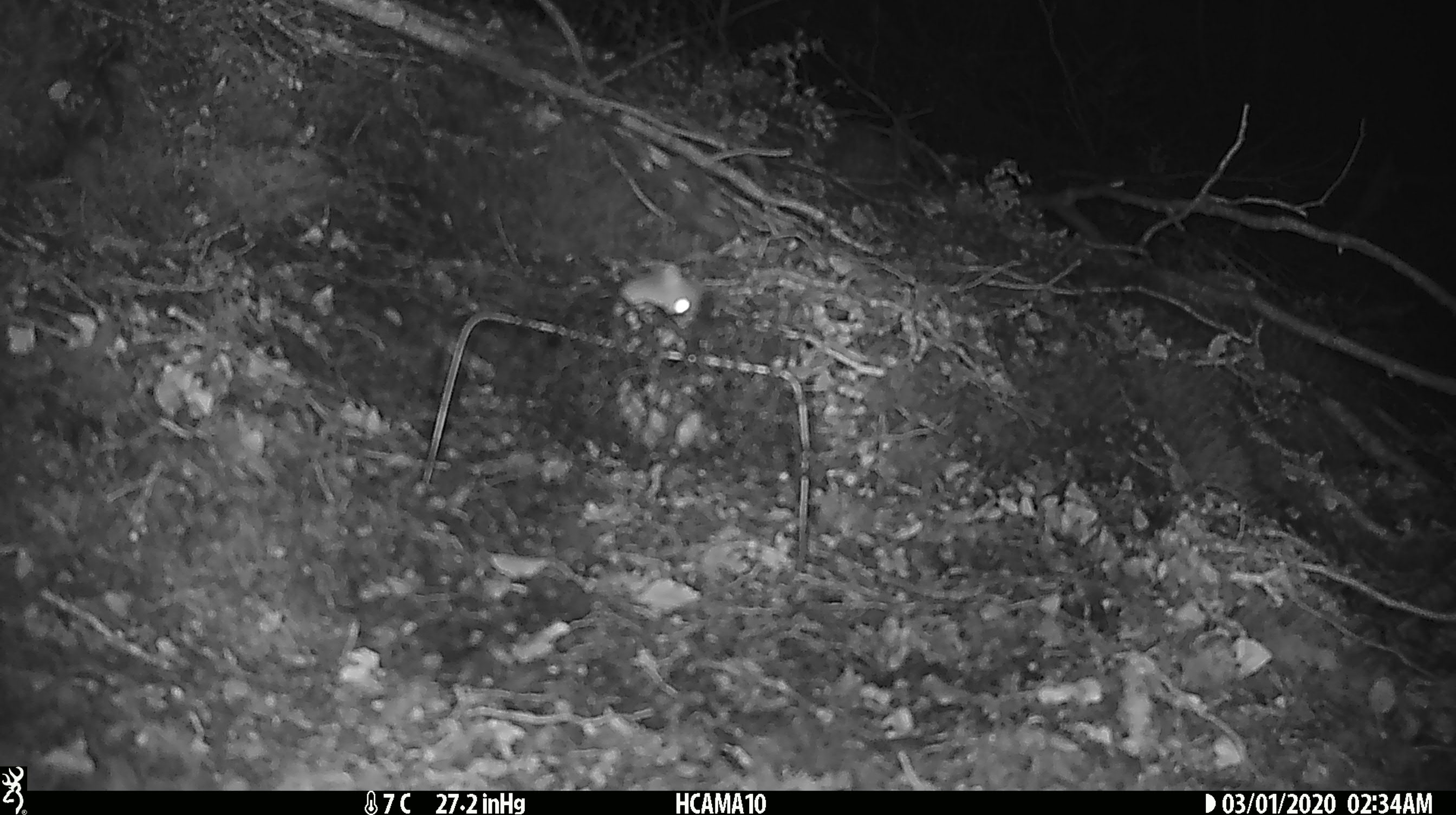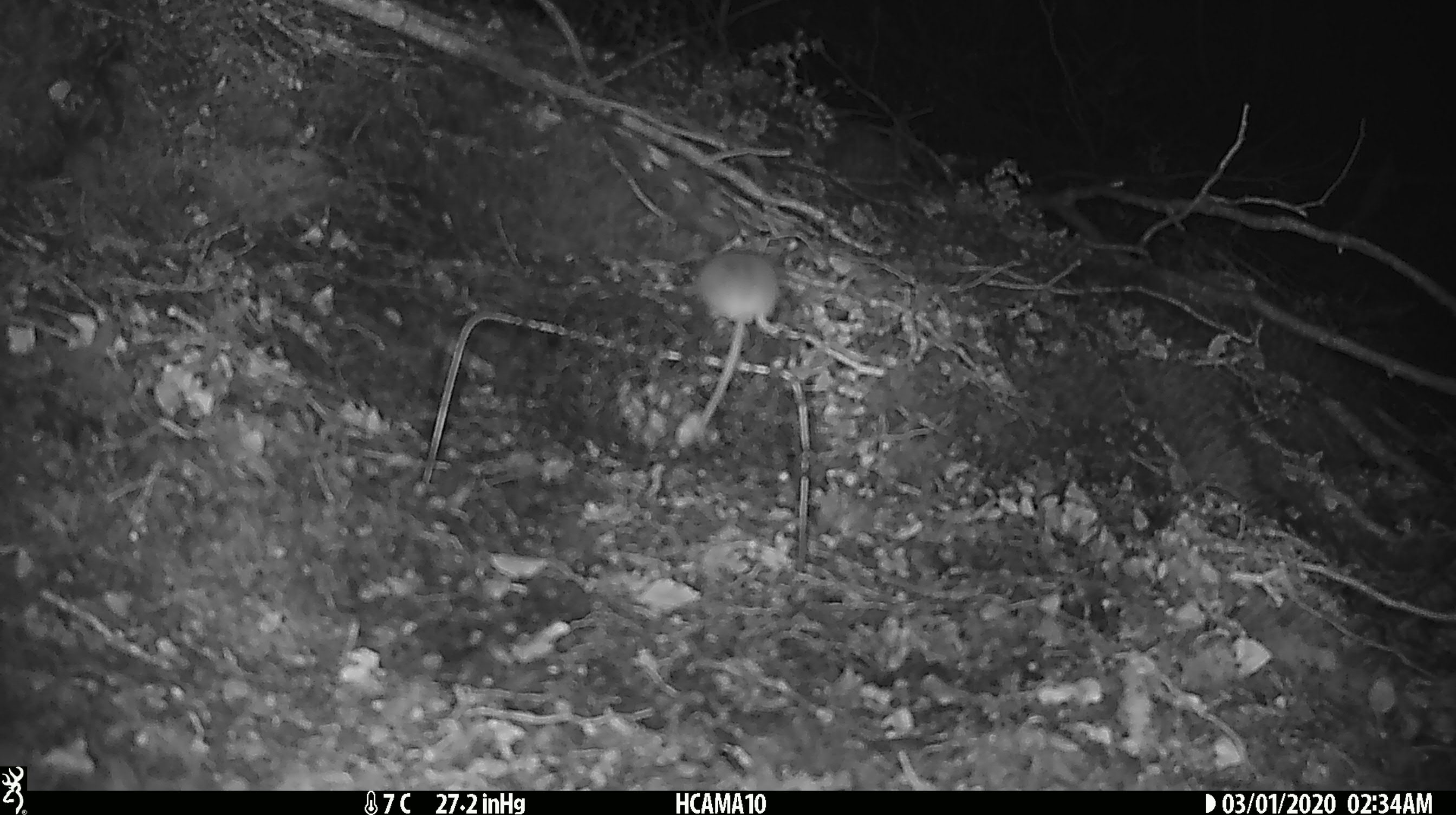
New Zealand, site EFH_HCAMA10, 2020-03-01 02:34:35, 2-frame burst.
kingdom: Animalia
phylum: Chordata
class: Mammalia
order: Rodentia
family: Muridae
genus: Mus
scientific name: Mus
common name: mouse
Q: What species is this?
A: Mouse (Mus).